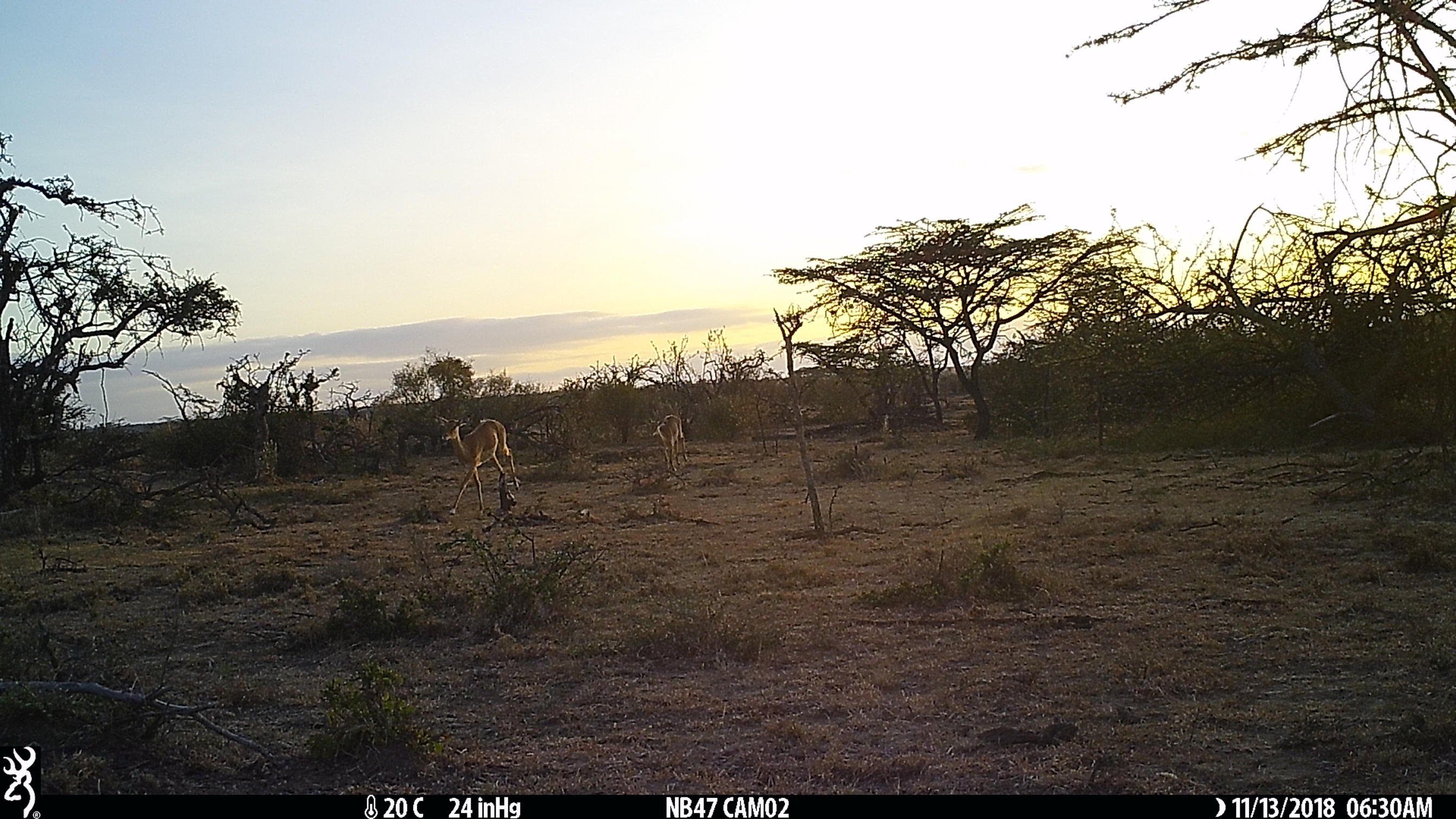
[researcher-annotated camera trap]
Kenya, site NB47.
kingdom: Animalia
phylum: Chordata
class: Mammalia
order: Artiodactyla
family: Bovidae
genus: Aepyceros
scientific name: Aepyceros melampus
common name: impala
Impala (Aepyceros melampus).